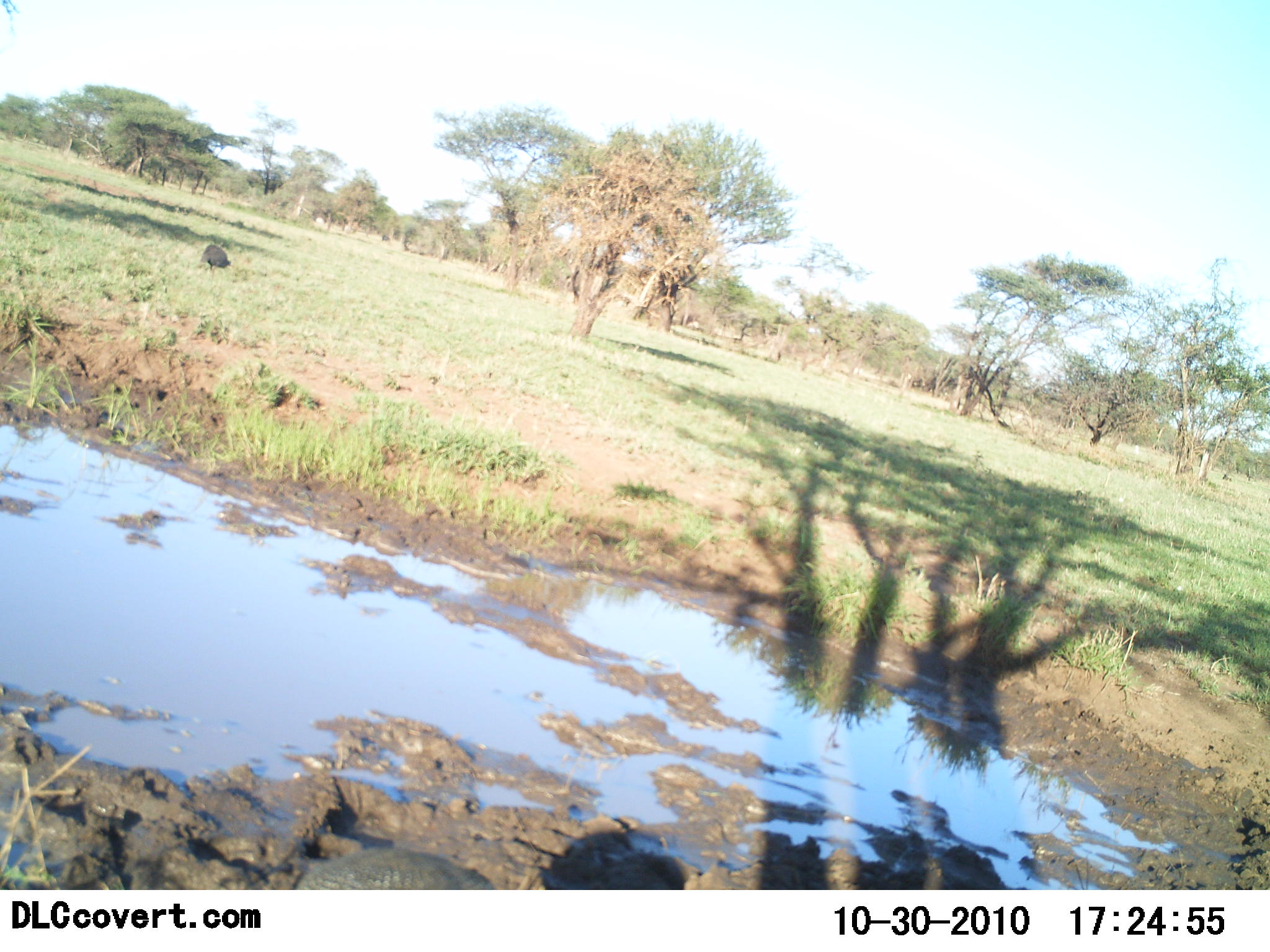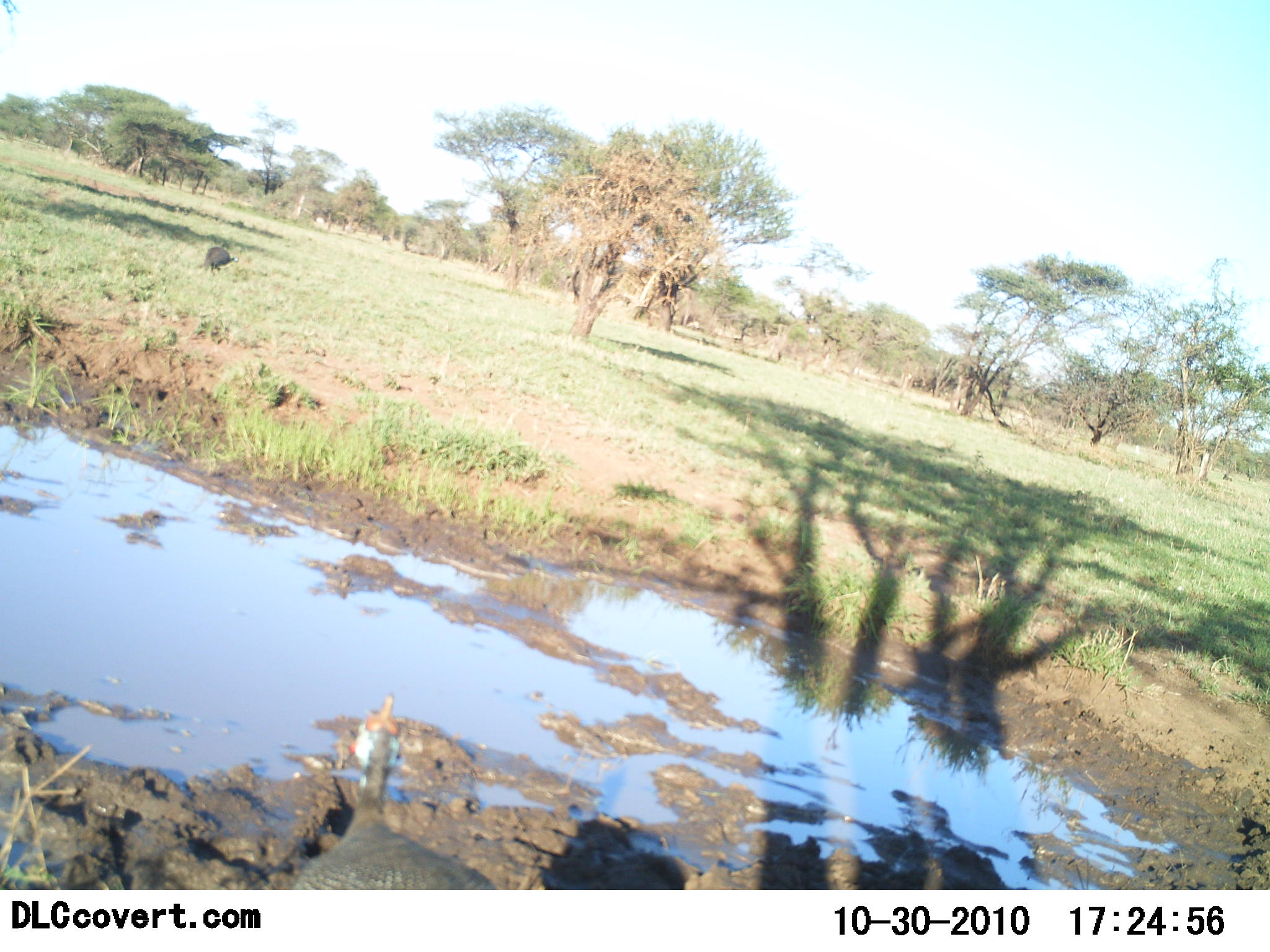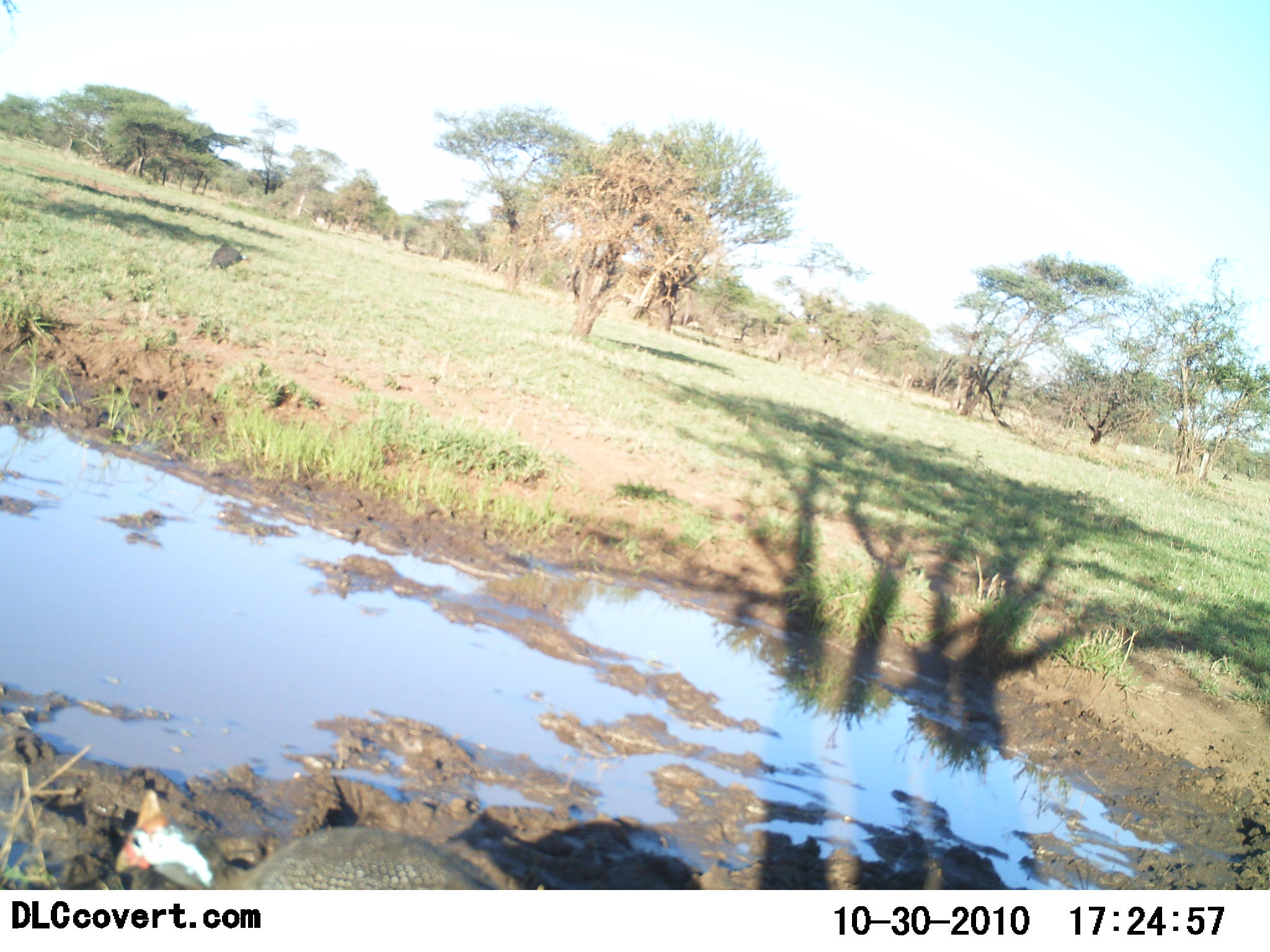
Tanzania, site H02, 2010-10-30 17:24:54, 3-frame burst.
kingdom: Animalia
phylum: Chordata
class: Aves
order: Galliformes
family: Numididae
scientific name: Numididae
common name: guinea fowl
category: guineafowl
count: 2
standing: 37%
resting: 0%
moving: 42%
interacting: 0%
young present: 0%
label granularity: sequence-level